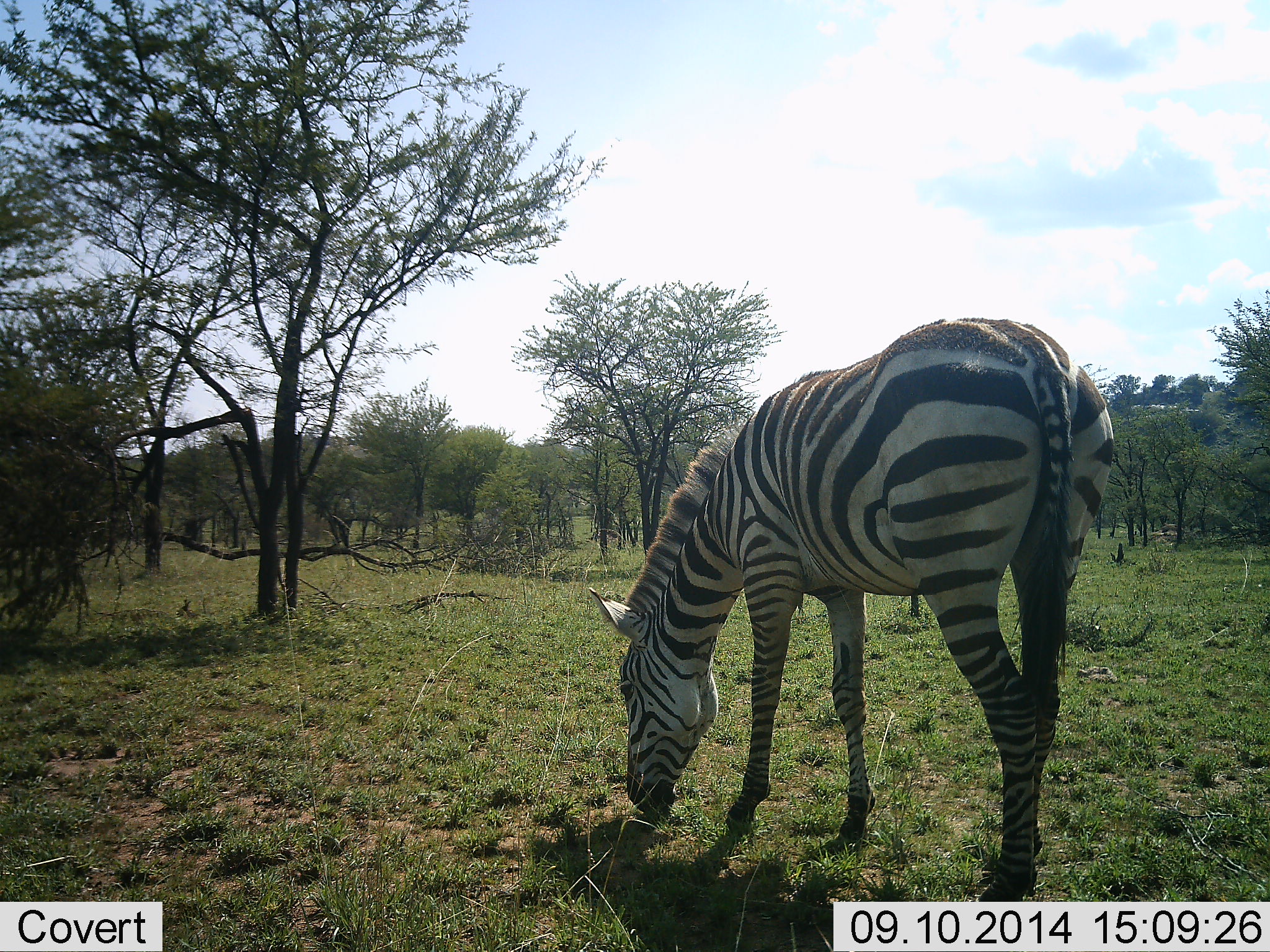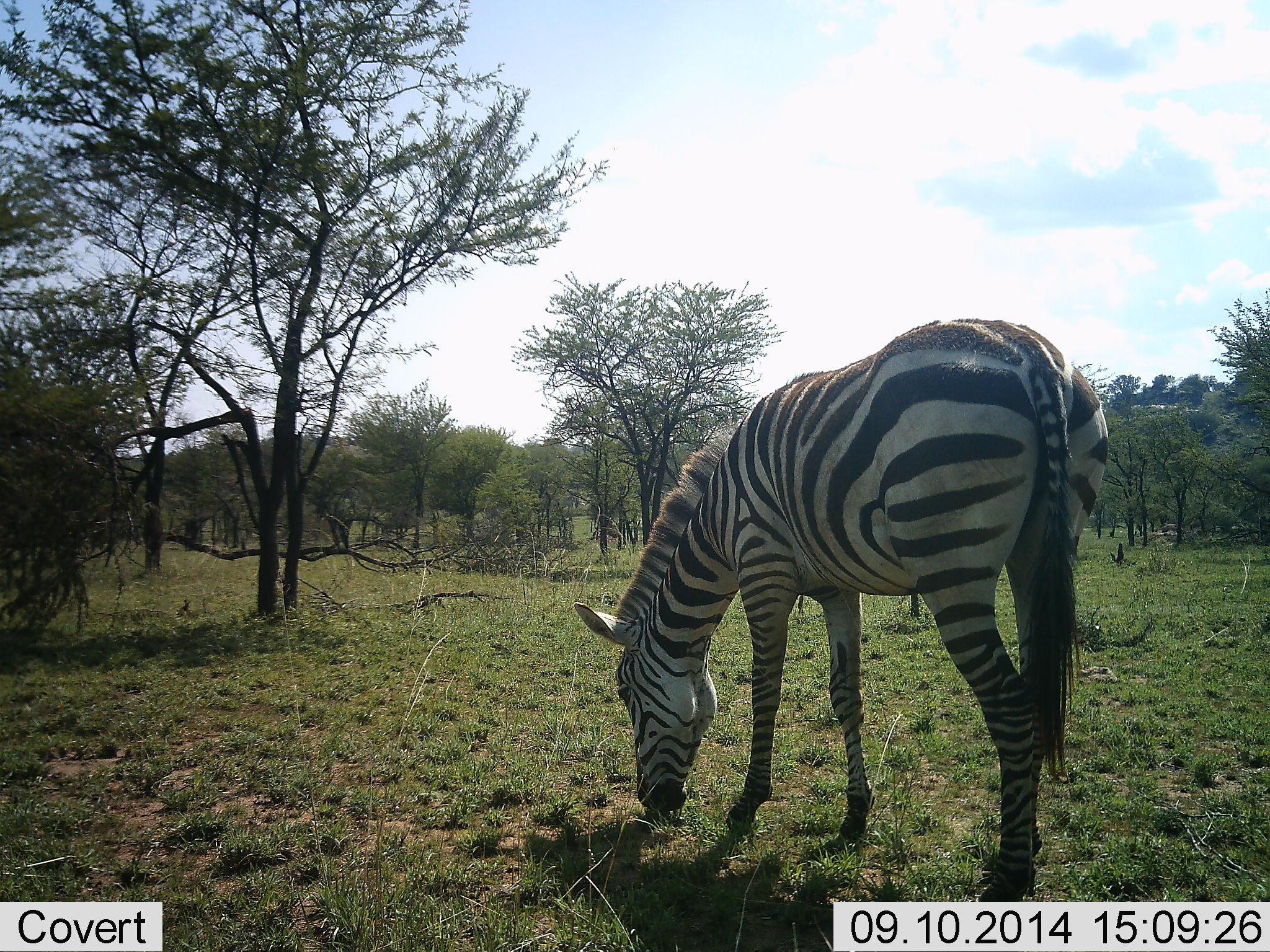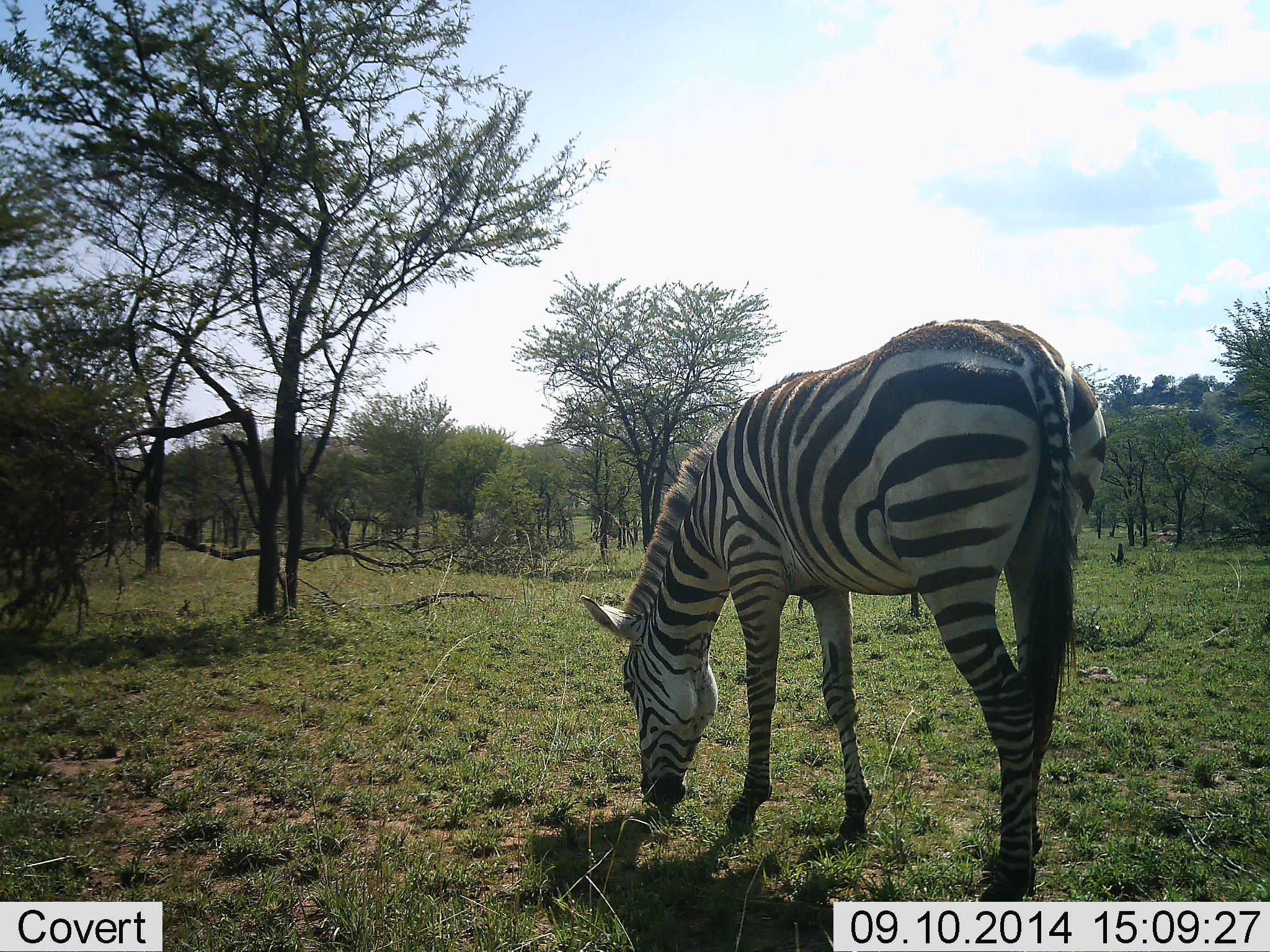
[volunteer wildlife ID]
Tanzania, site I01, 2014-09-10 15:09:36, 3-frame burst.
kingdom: Animalia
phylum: Chordata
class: Mammalia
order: Perissodactyla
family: Equidae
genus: Equus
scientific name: Equus quagga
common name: plains zebra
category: zebra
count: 1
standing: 20%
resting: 0%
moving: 0%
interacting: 0%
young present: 0%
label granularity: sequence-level